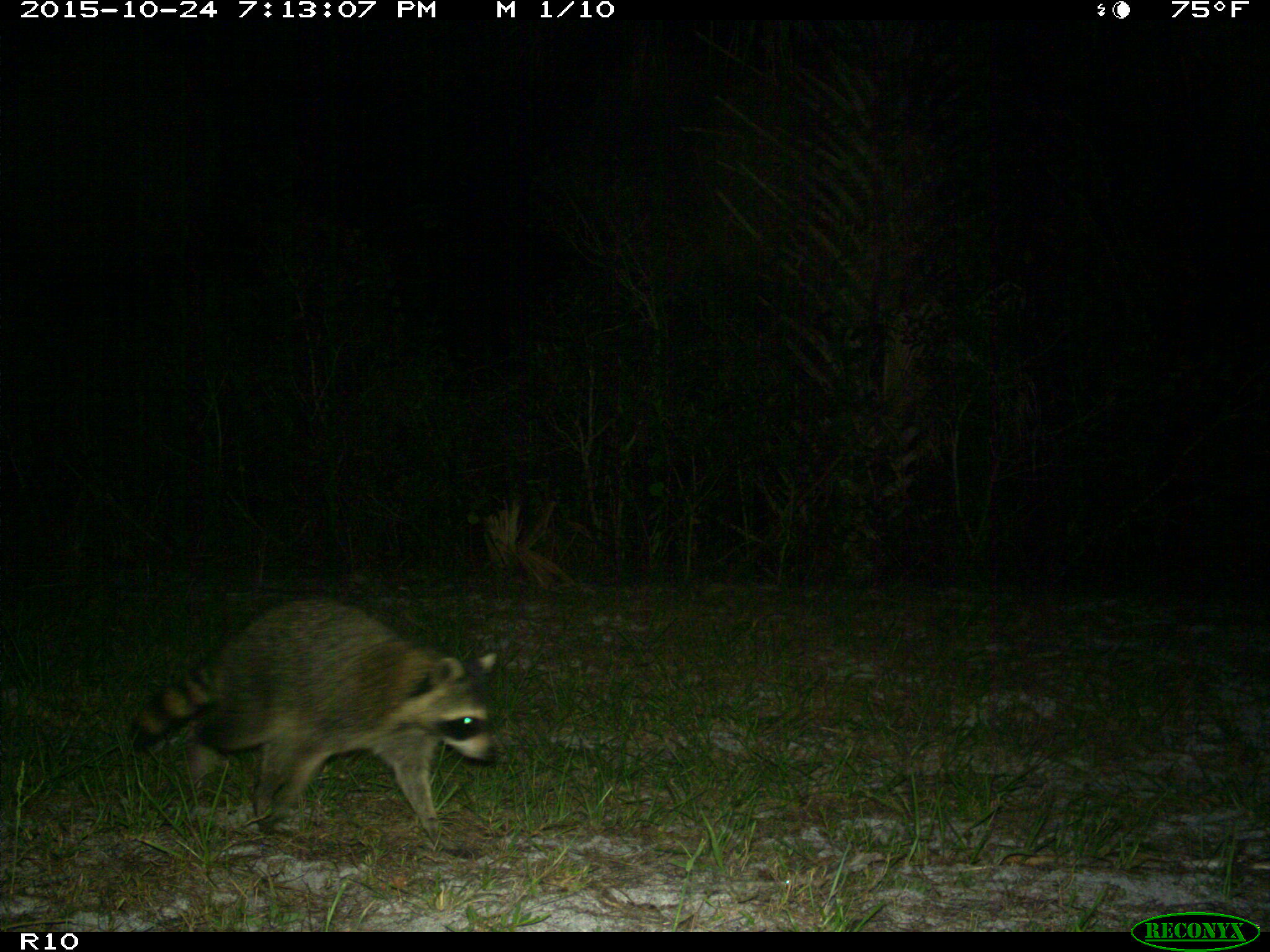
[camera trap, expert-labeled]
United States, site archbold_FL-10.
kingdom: Animalia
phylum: Chordata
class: Mammalia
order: Carnivora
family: Procyonidae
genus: Procyon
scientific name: Procyon lotor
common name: common raccoon